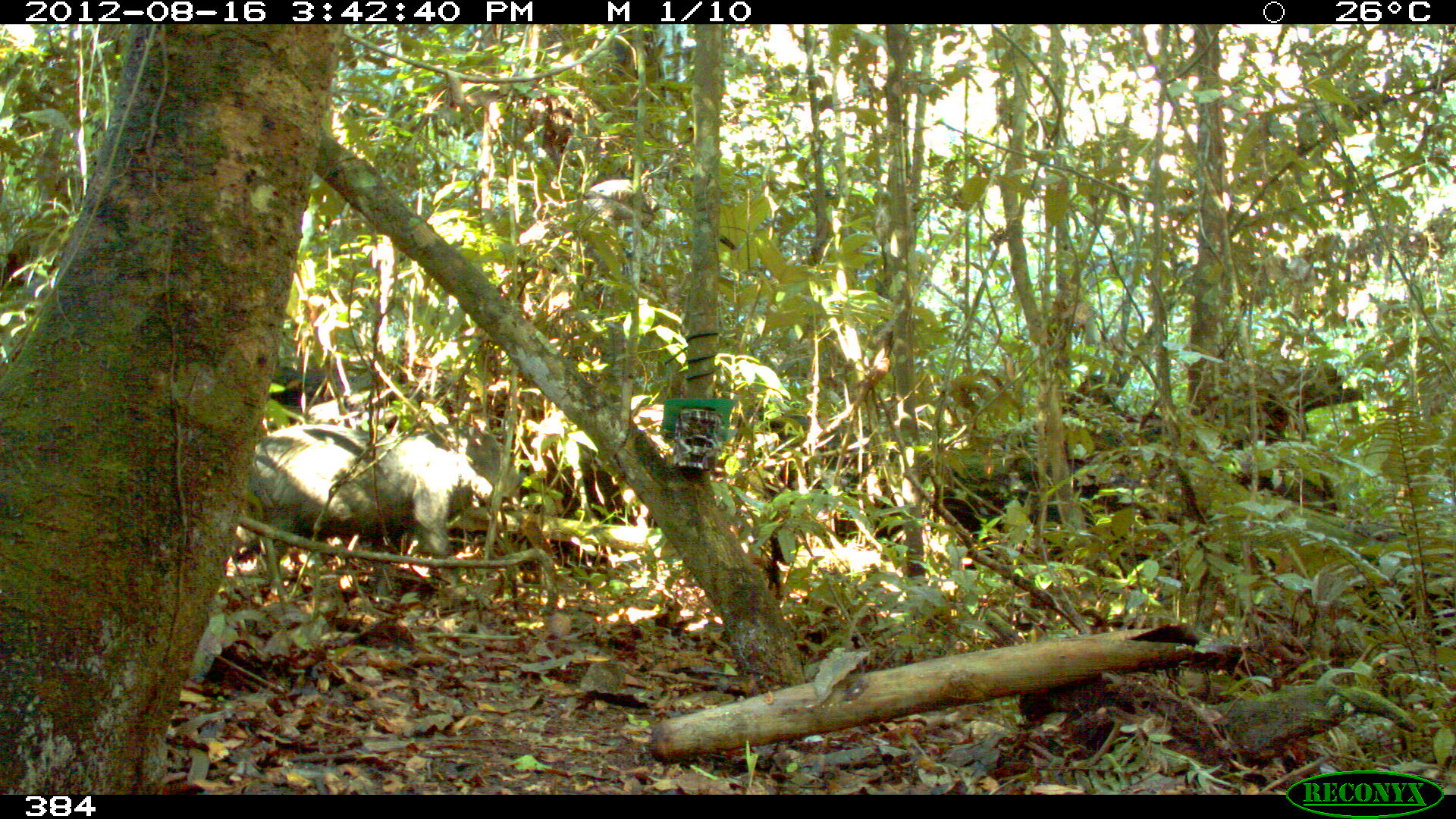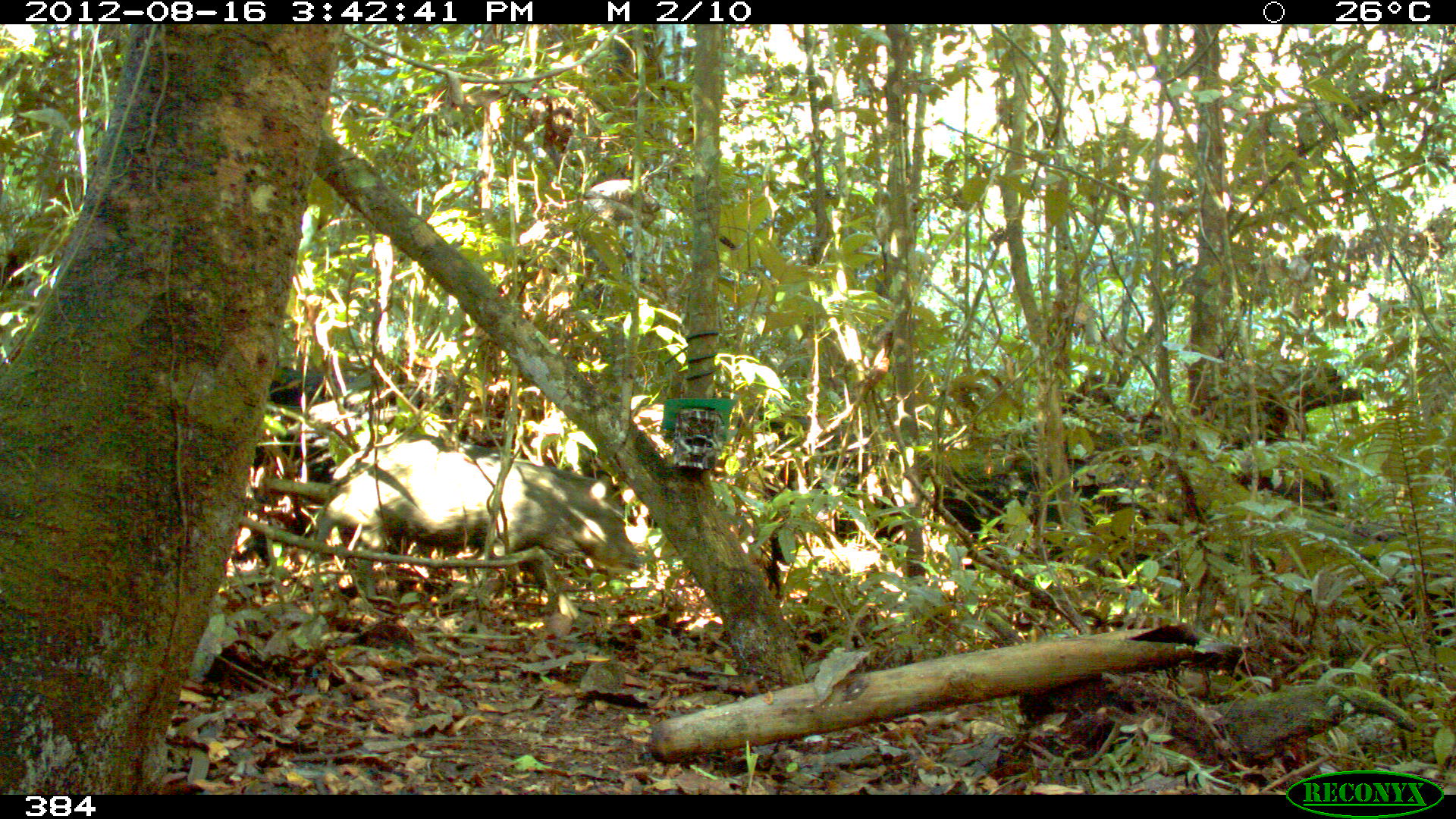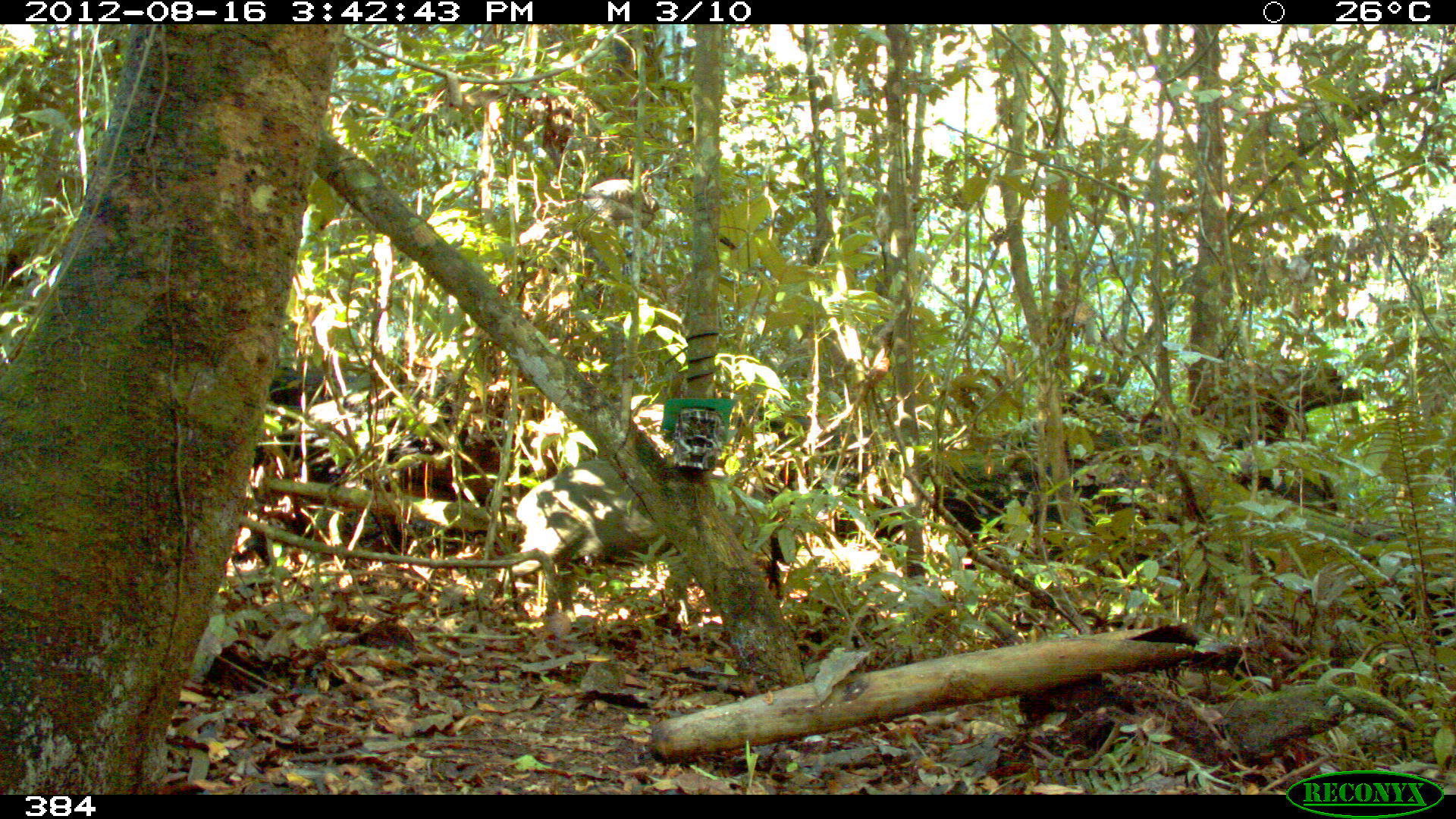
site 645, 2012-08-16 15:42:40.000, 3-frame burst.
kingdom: Animalia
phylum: Chordata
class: Mammalia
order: Artiodactyla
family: Tayassuidae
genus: Tayassu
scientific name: Tayassu pecari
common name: white-lipped peccary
Tayassu pecari (white-lipped peccary).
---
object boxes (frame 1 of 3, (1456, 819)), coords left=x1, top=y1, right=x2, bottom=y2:
tayassu pecari: left=248, top=422, right=523, bottom=584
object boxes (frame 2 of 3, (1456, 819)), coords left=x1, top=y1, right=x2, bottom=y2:
tayassu pecari: left=311, top=433, right=645, bottom=606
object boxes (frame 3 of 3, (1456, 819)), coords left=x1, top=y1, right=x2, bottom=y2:
tayassu pecari: left=515, top=457, right=801, bottom=622